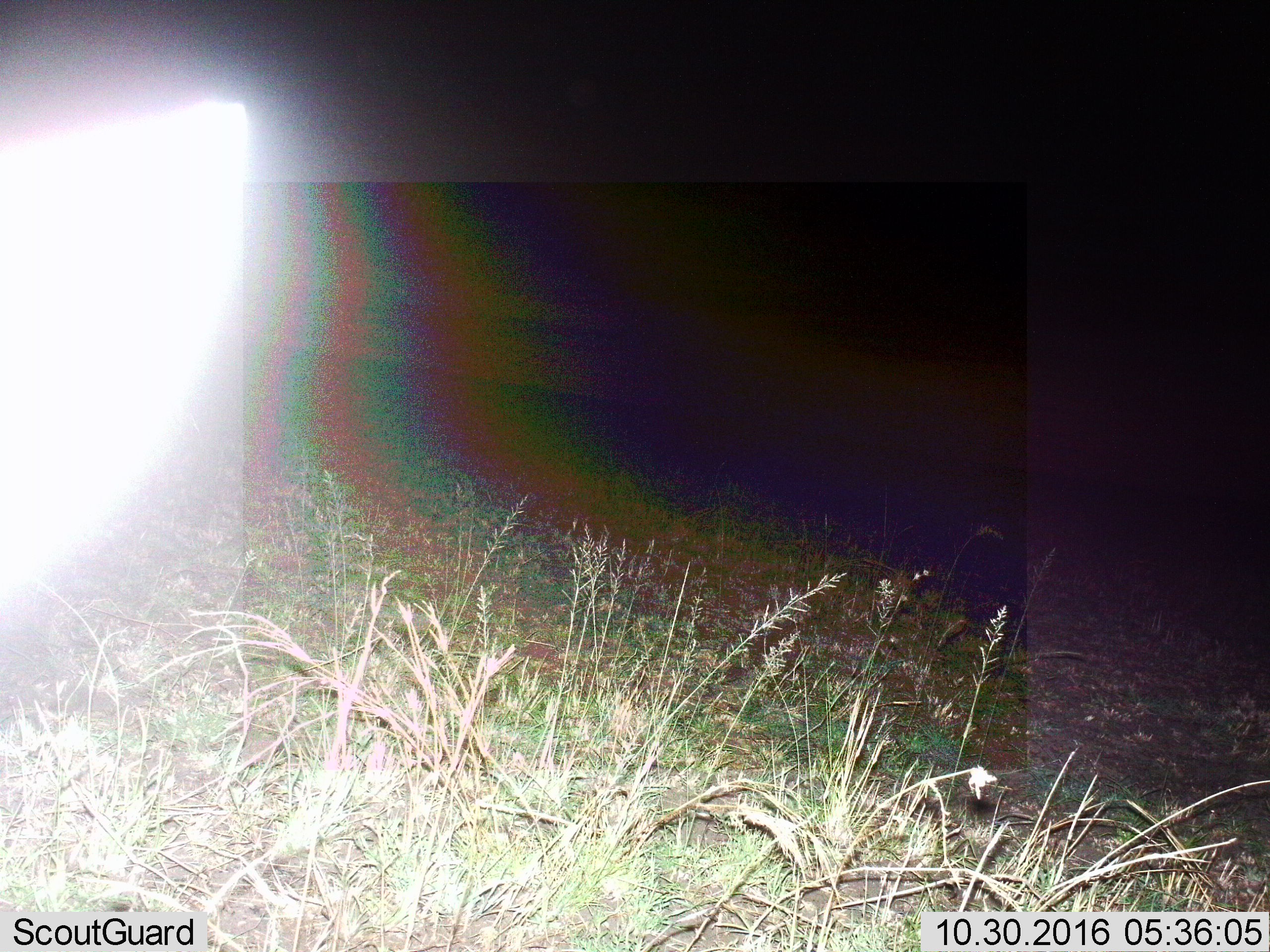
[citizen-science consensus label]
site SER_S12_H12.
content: unidentified animal